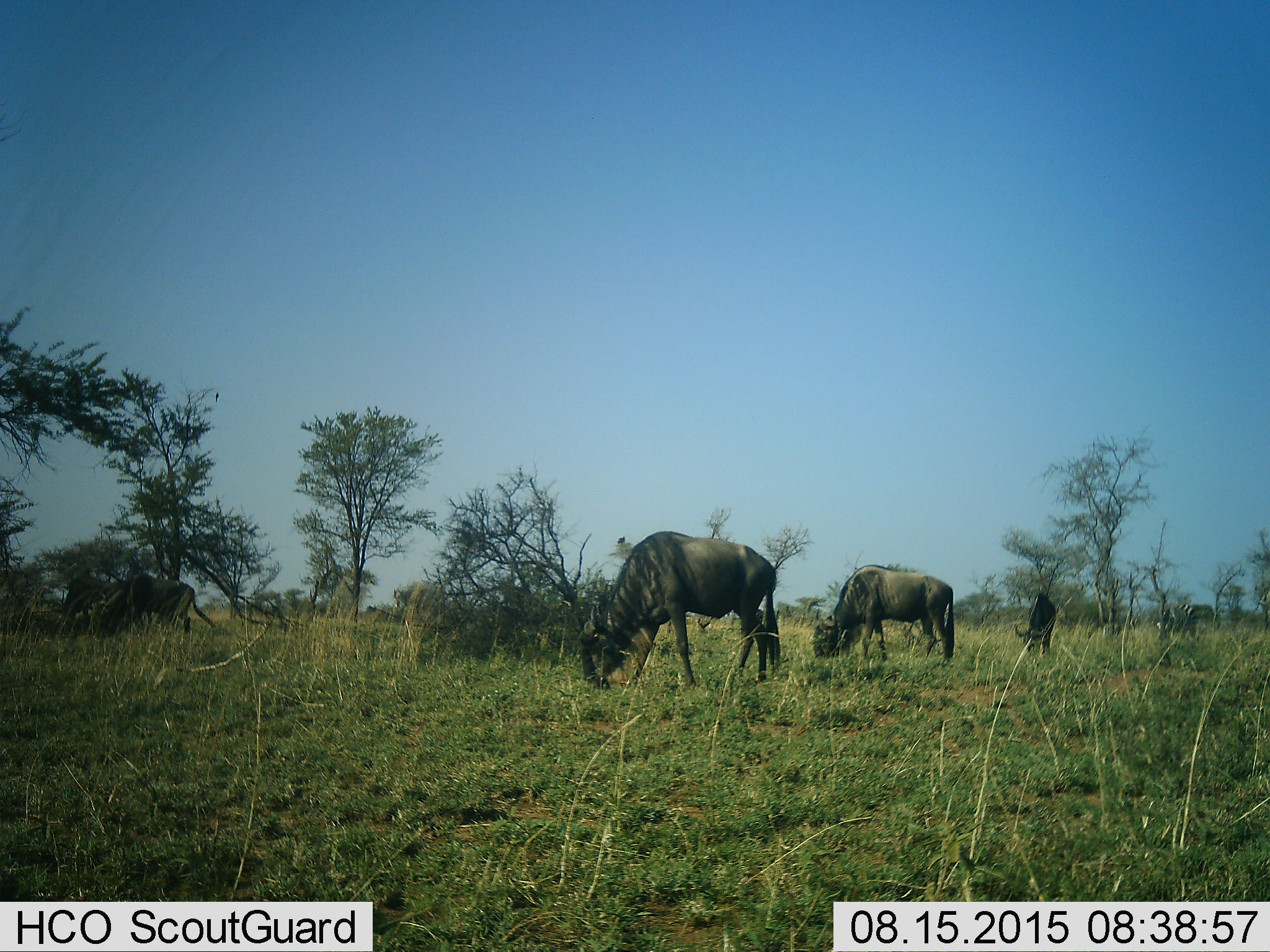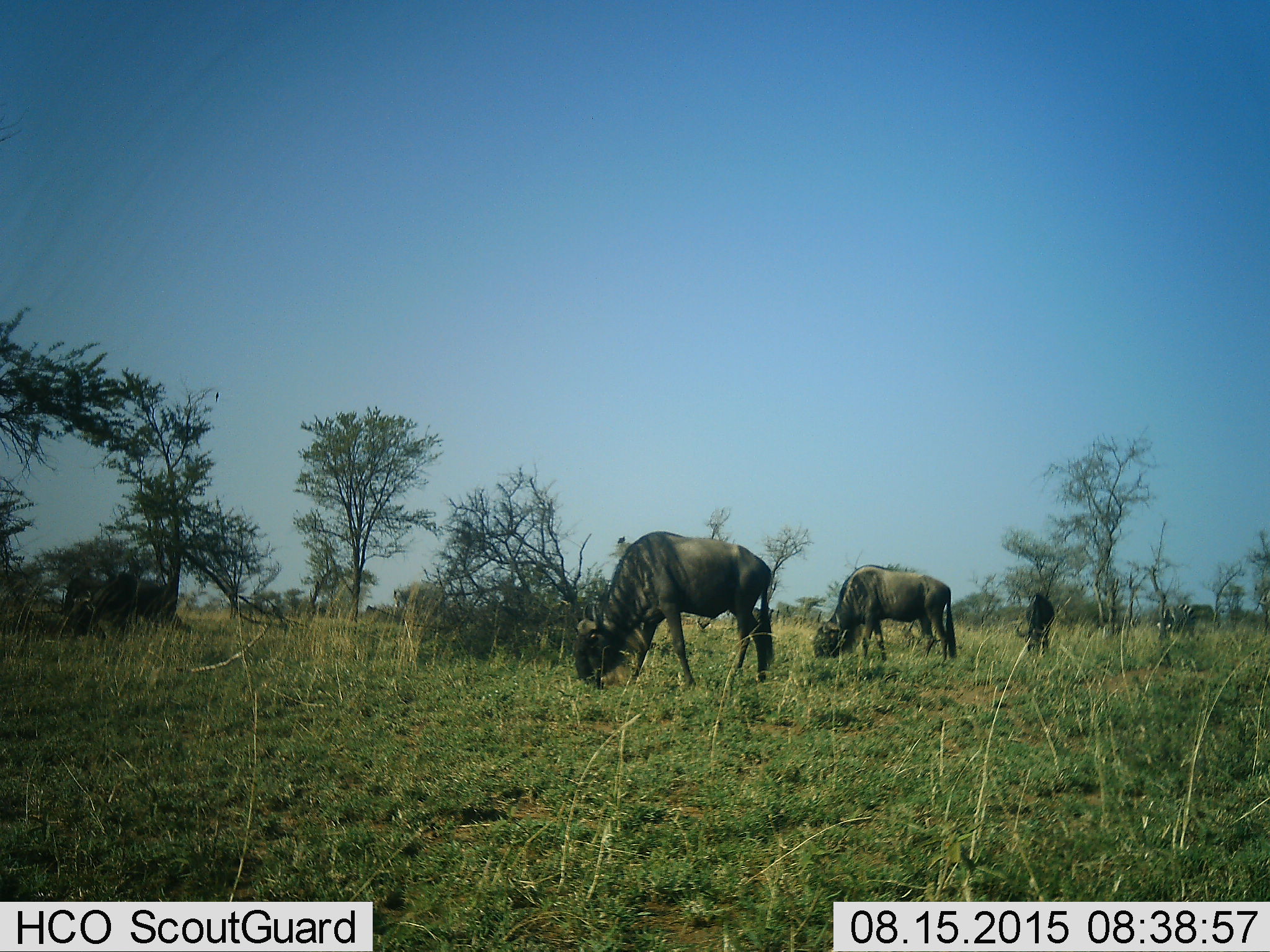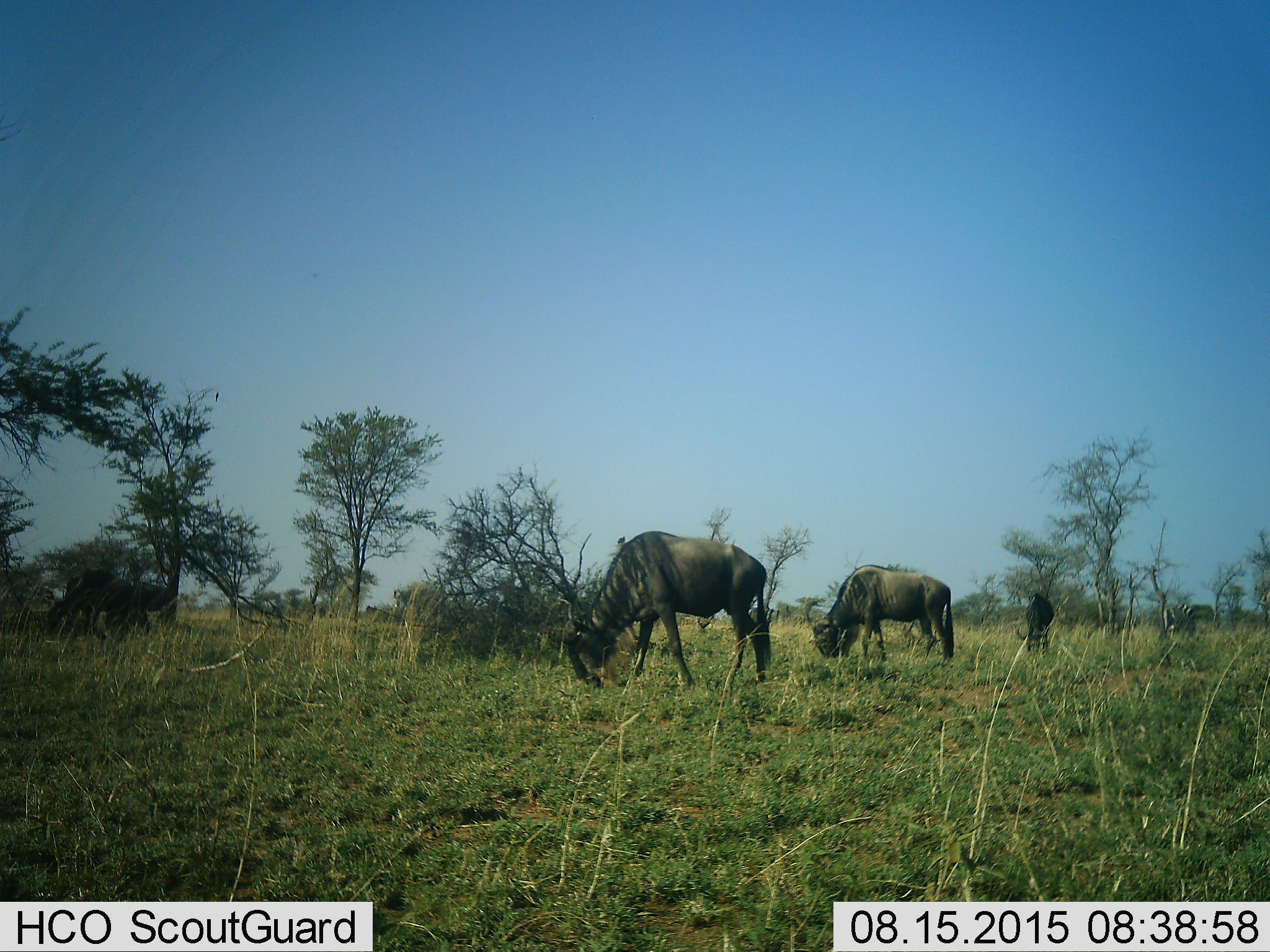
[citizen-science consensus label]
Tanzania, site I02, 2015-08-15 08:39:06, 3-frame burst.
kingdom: Animalia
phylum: Chordata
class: Mammalia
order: Artiodactyla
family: Bovidae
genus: Connochaetes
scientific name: Connochaetes taurinus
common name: blue wildebeest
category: wildebeest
Wildebeest (blue wildebeest) (Connochaetes taurinus), count 4. Behavior (volunteer vote fractions): standing 8%, resting 0%, moving 15%, interacting 0%. Young present (vote fraction): 0%. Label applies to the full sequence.